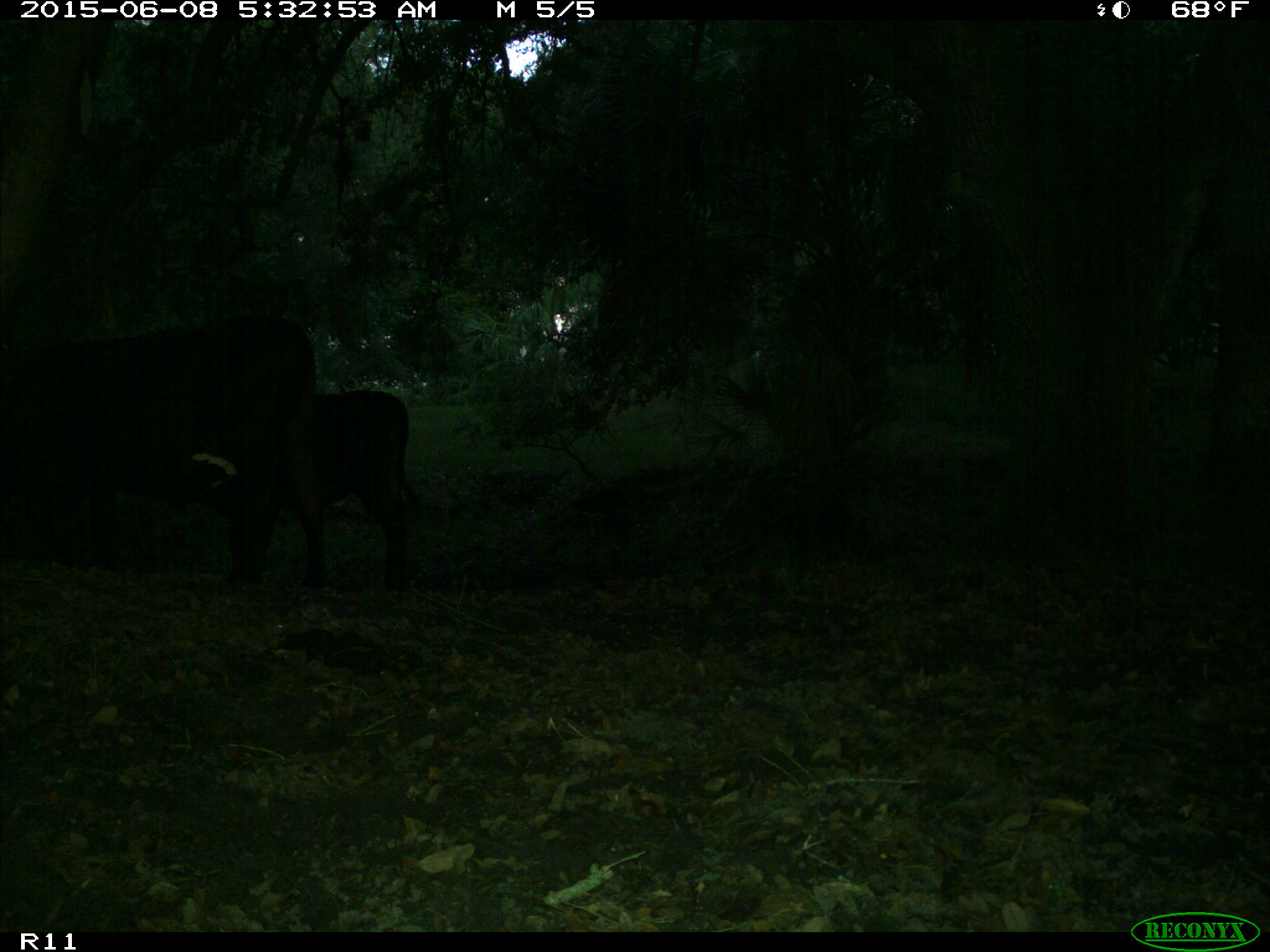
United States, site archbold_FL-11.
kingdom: Animalia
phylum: Chordata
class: Mammalia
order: Artiodactyla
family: Bovidae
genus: Bos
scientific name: Bos taurus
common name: domestic cow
Bos taurus (domestic cow).